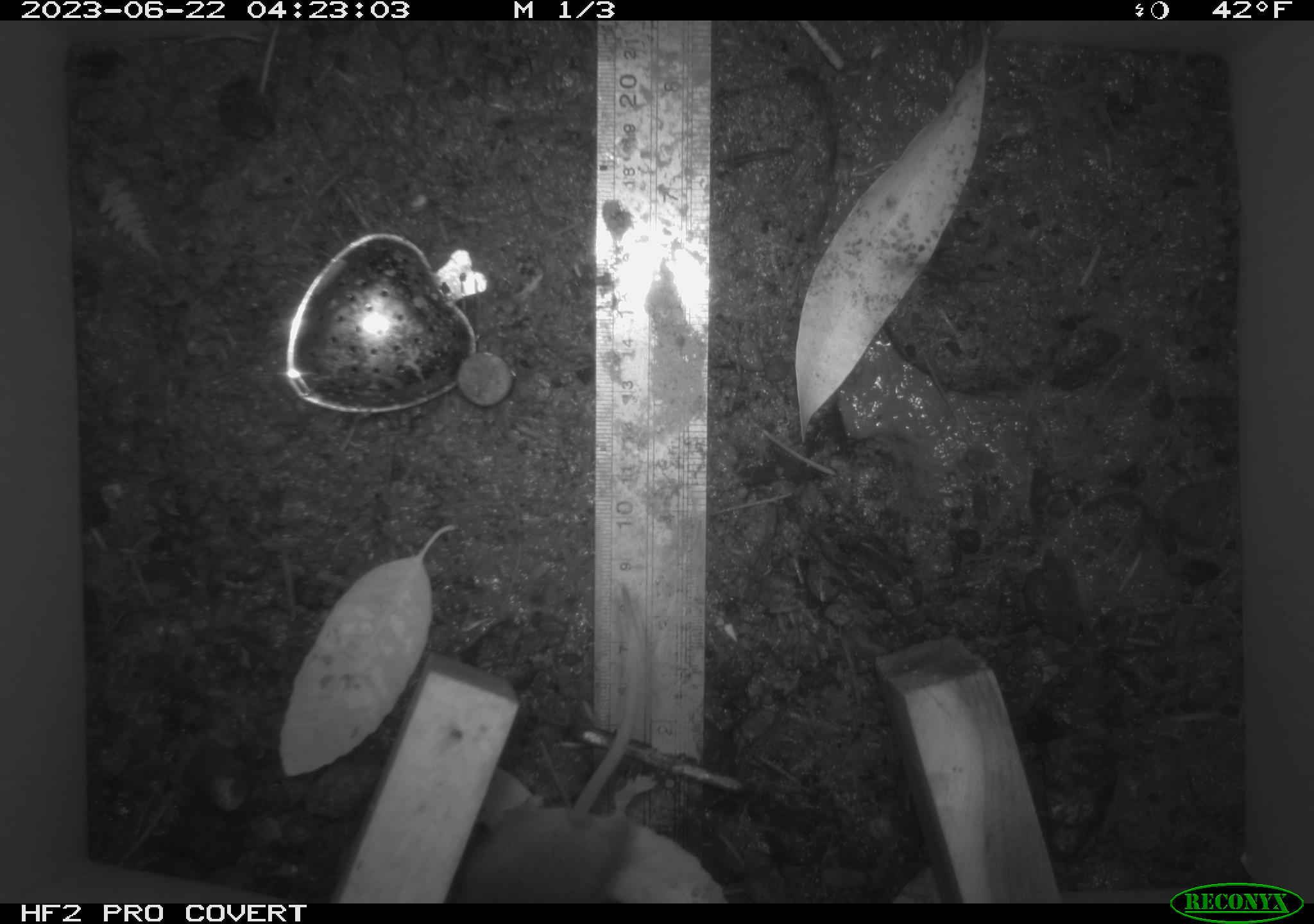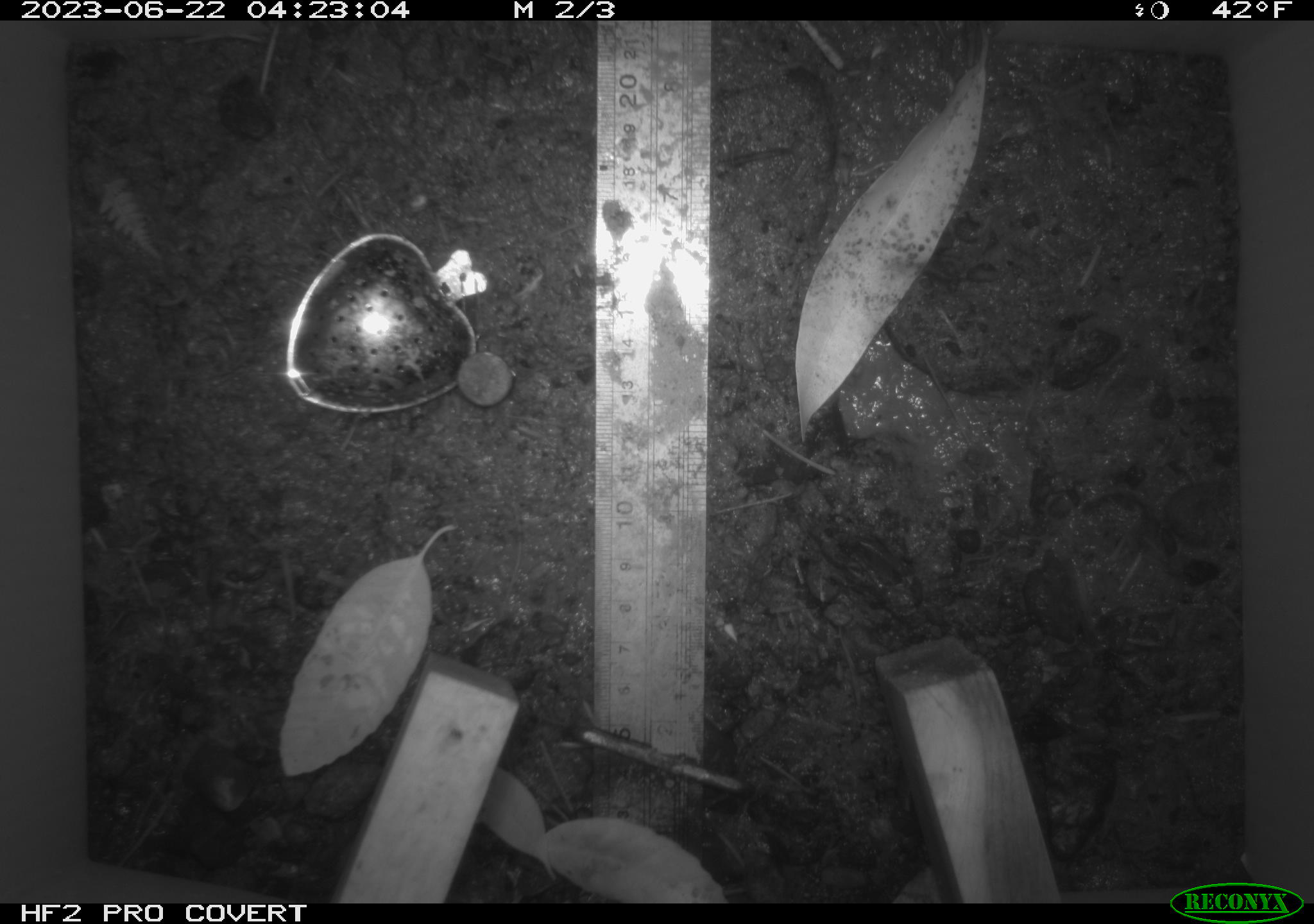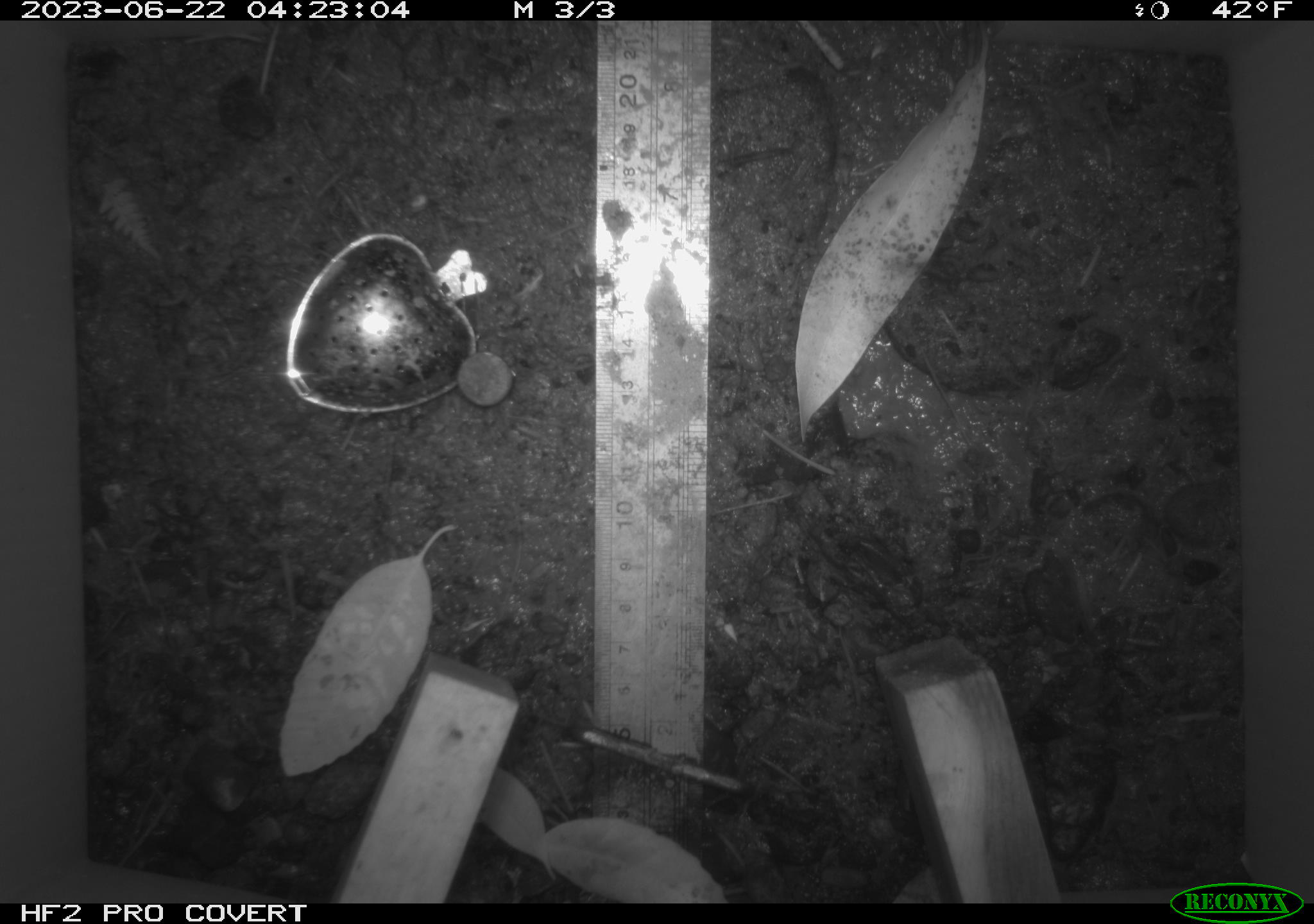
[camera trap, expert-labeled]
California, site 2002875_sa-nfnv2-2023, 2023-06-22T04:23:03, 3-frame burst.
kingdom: Animalia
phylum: Chordata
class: Mammalia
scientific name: Mammalia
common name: small mammal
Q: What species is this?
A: Small mammal (Mammalia).